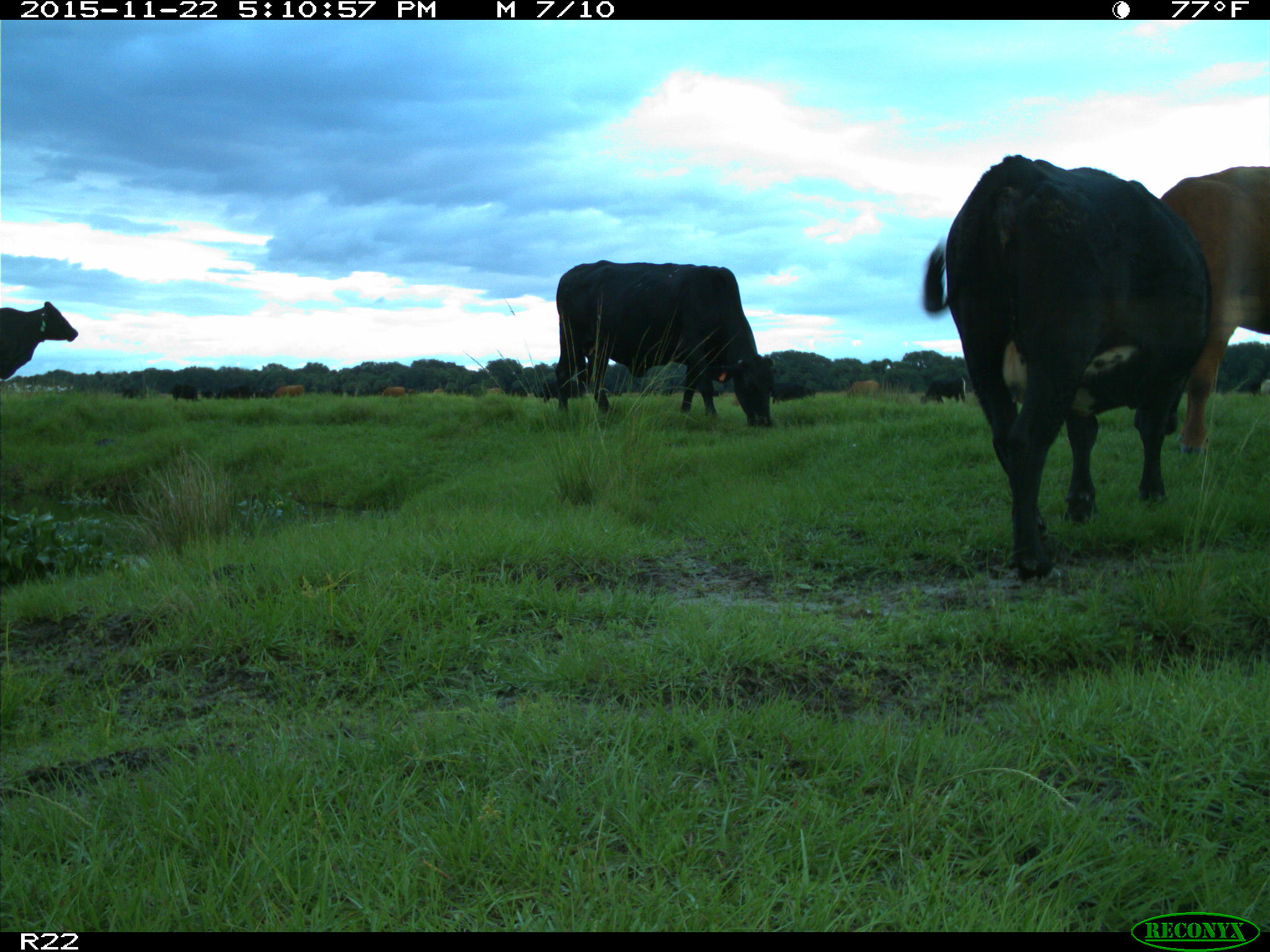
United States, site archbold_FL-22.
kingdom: Animalia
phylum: Chordata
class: Mammalia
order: Artiodactyla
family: Bovidae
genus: Bos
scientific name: Bos taurus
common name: domestic cow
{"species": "Bos taurus (domestic cow)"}